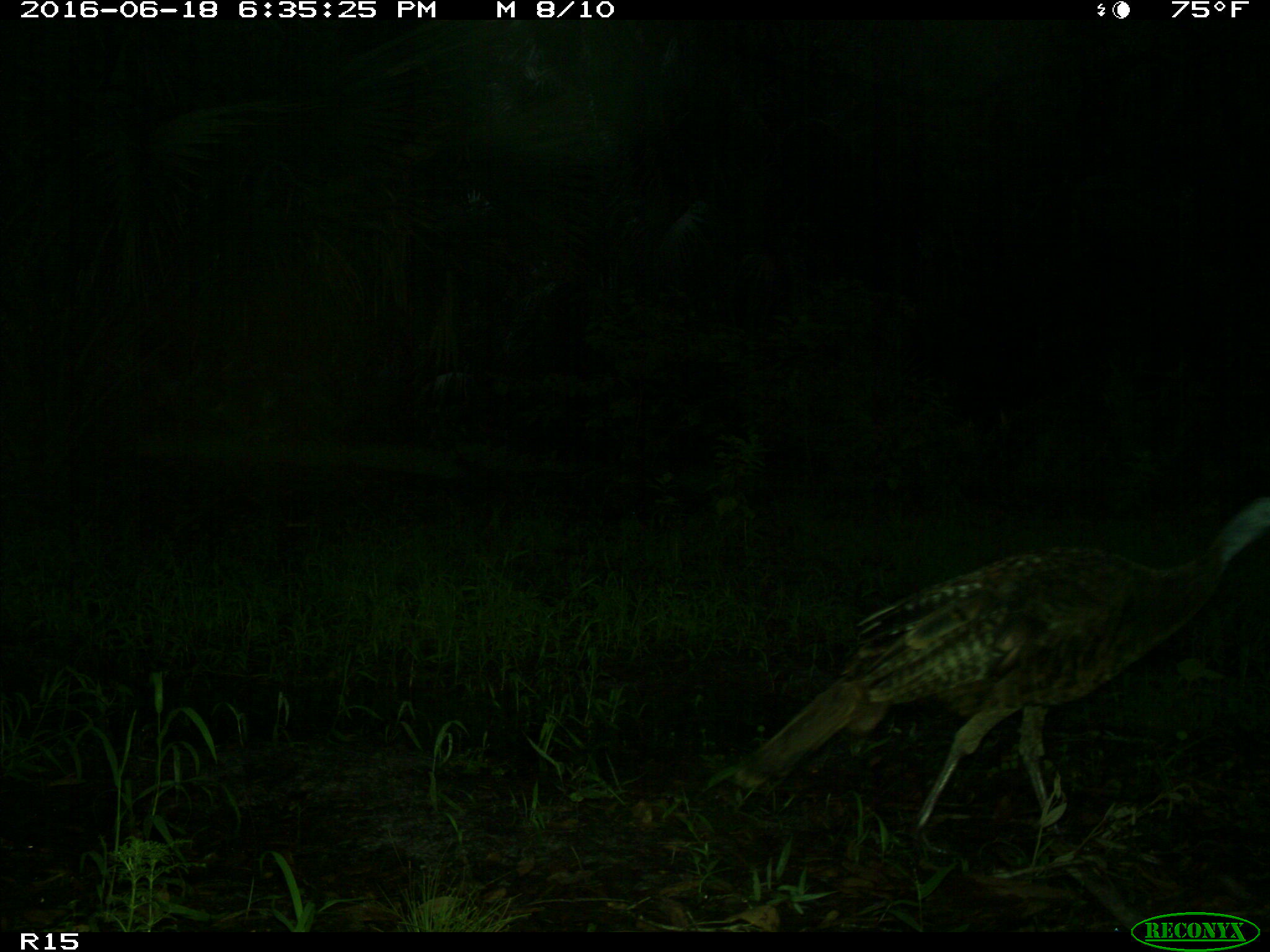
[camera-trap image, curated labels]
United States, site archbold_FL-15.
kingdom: Animalia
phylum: Chordata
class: Aves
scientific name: Aves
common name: birds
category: unidentified bird